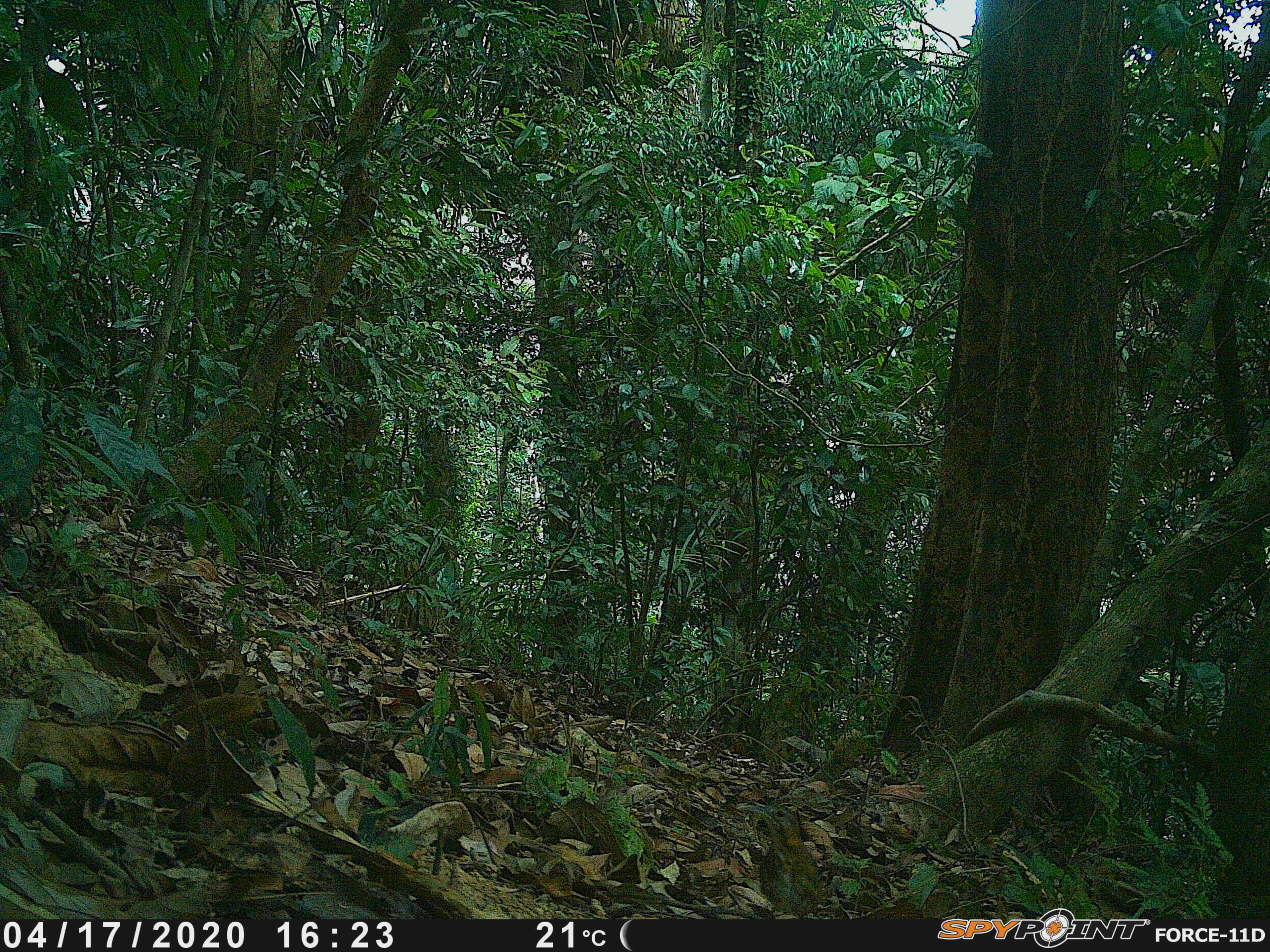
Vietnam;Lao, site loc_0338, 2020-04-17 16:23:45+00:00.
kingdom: Animalia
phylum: Chordata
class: Aves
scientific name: Aves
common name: bird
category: unidentified bird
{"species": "unidentified bird (bird) (Aves)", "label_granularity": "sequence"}